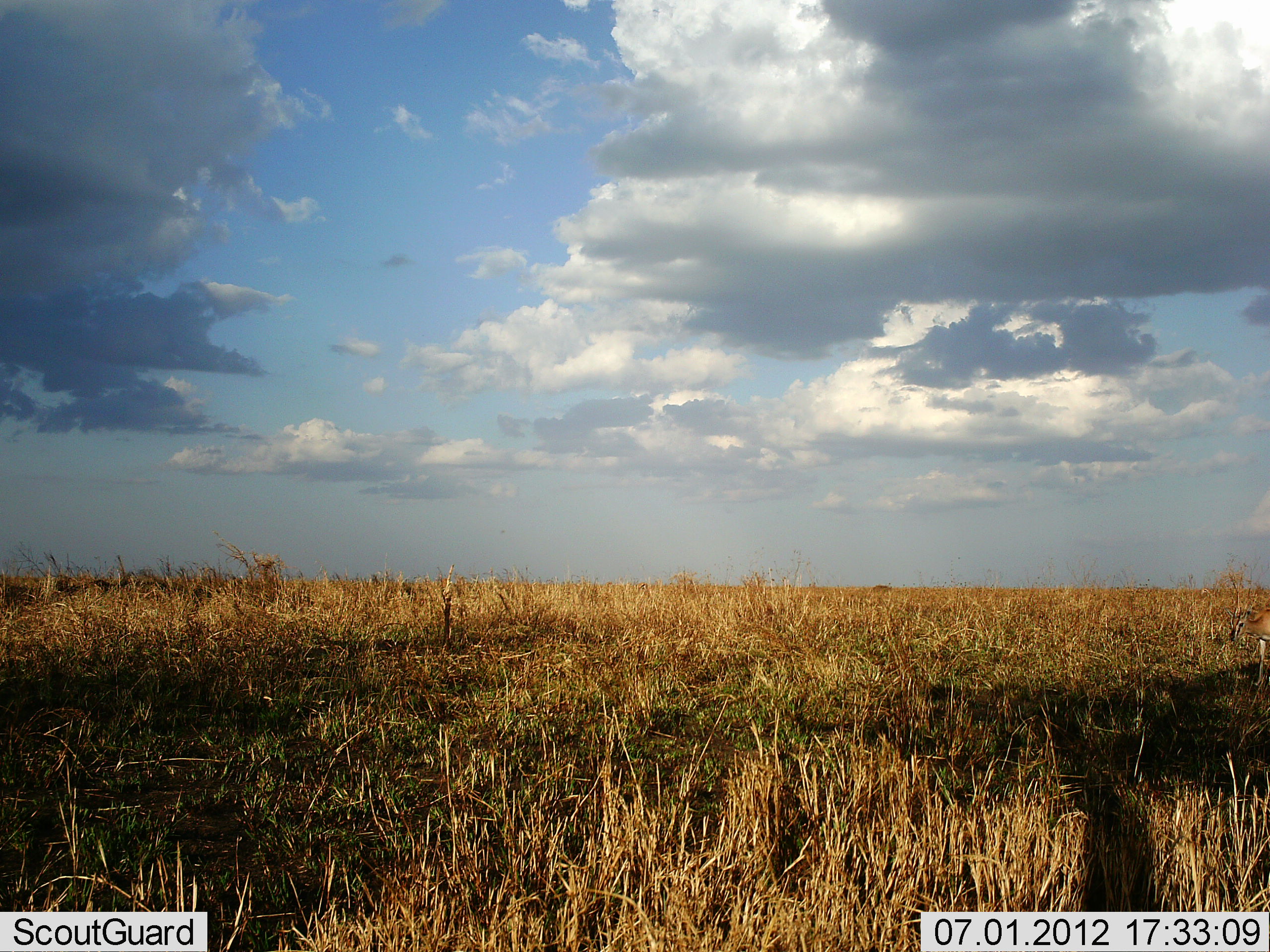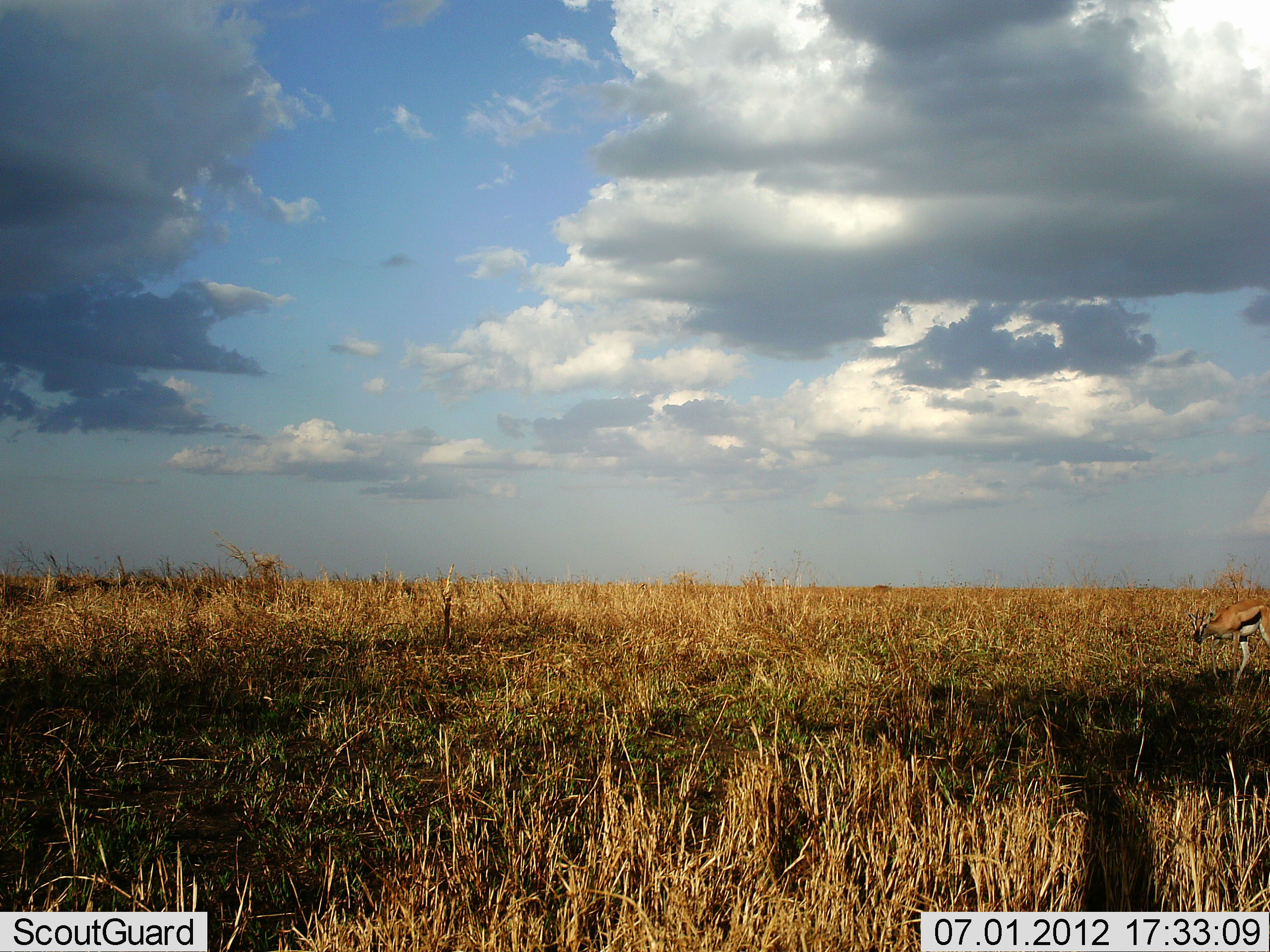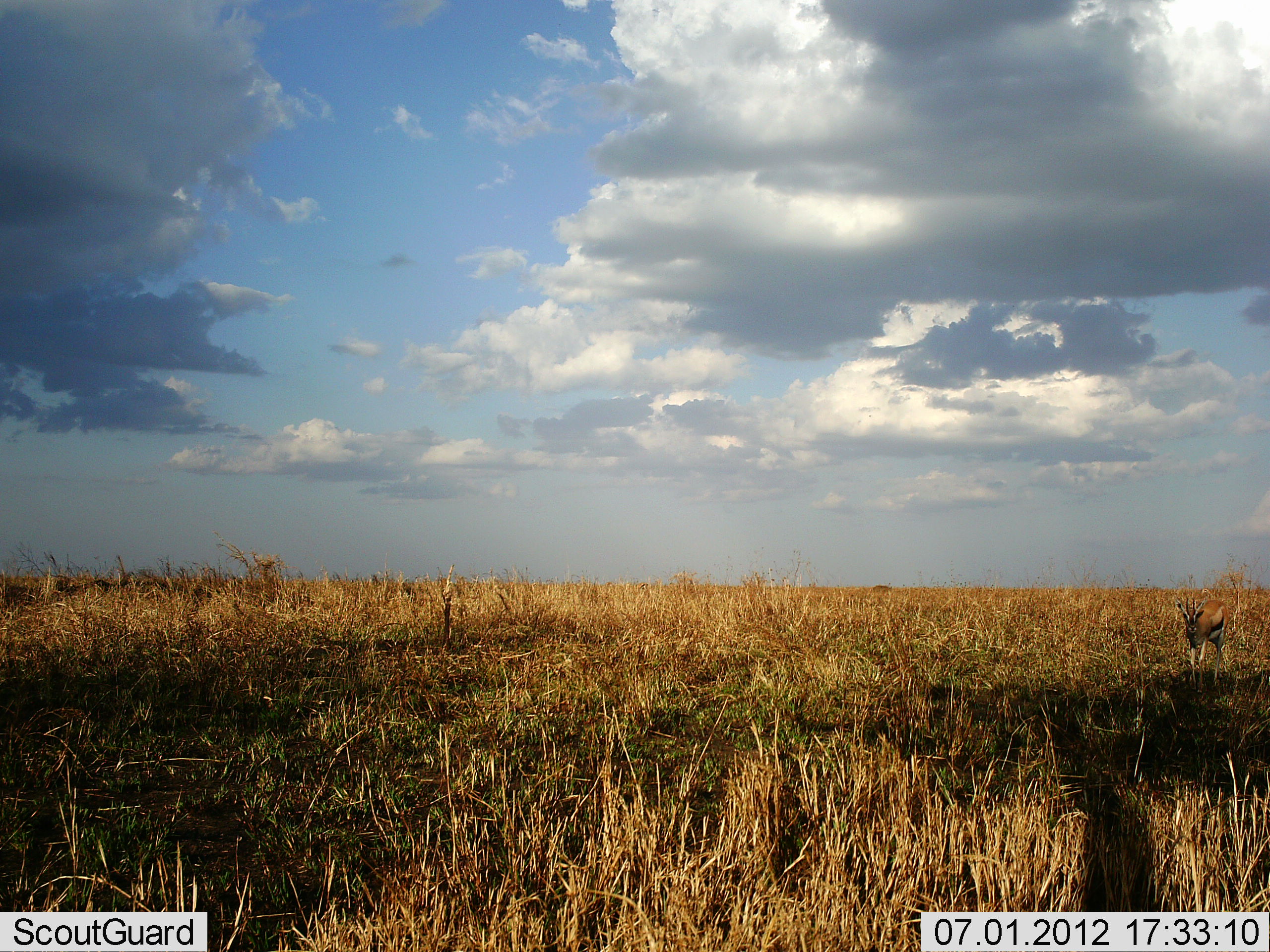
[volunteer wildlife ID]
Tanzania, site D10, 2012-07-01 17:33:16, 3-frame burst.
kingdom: Animalia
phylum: Chordata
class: Mammalia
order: Artiodactyla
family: Bovidae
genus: Eudorcas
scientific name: Eudorcas thomsonii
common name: thomson's gazelle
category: gazellethomsons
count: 1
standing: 0%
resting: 0%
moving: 100%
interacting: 0%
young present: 0%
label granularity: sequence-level